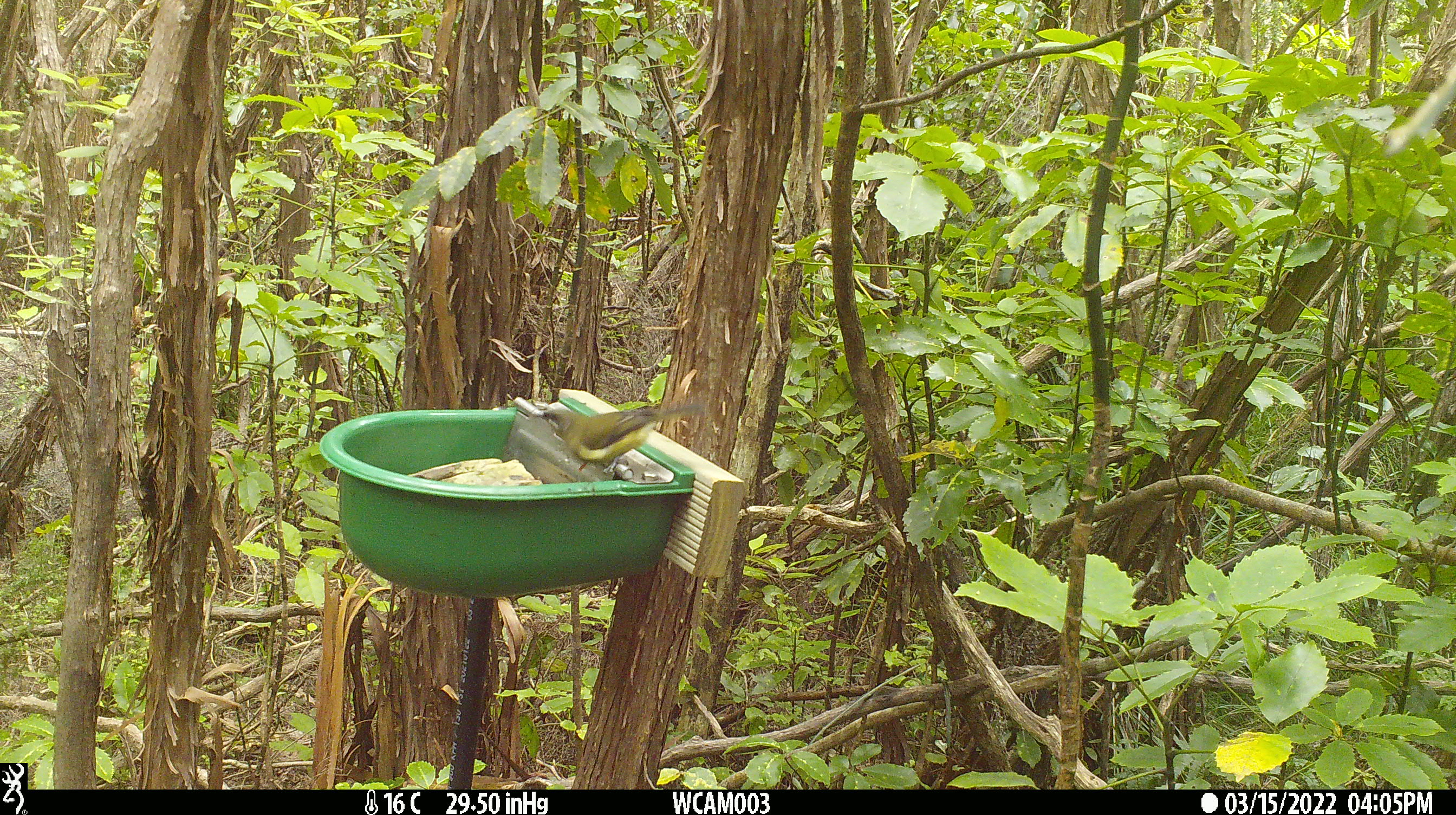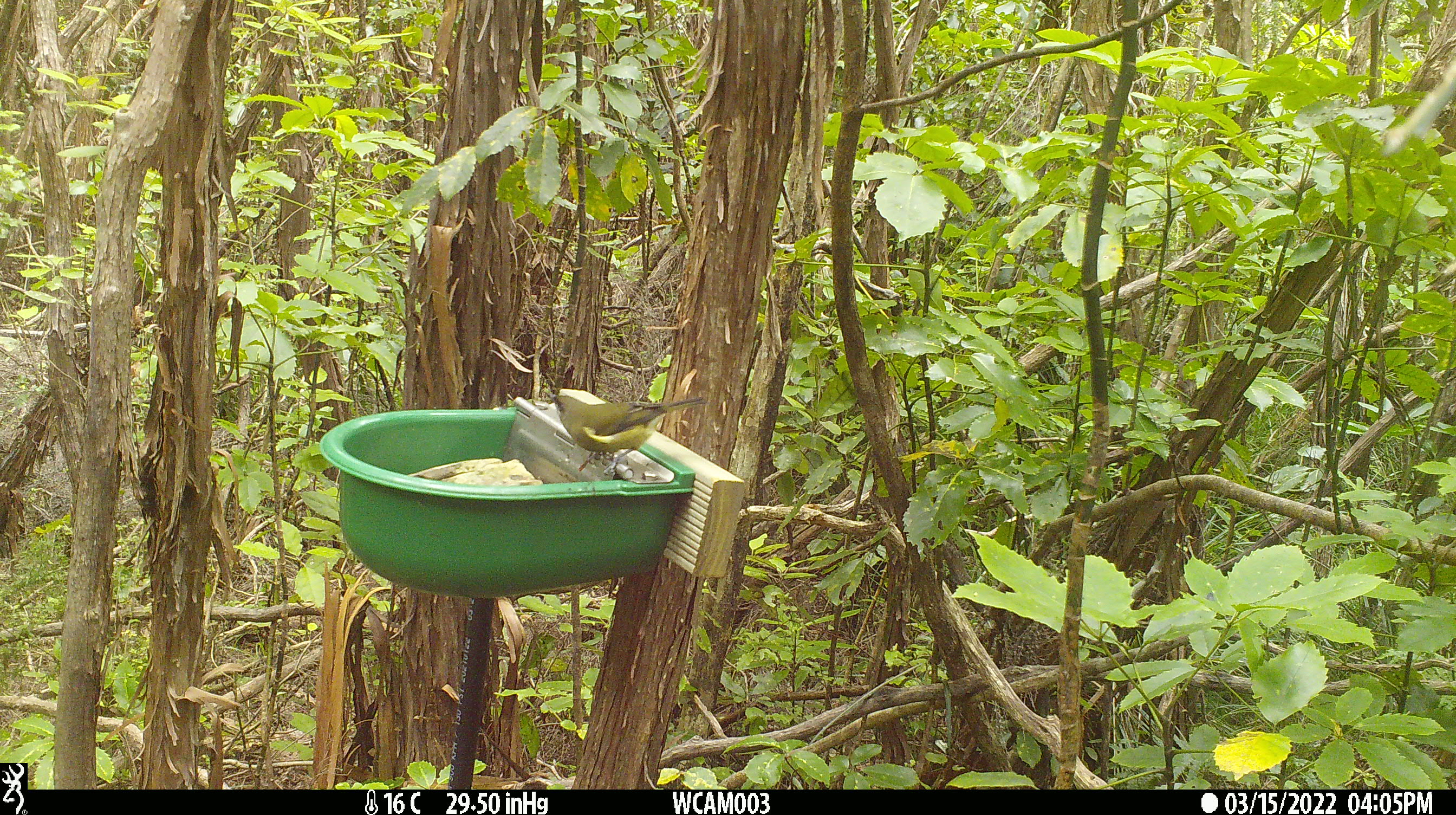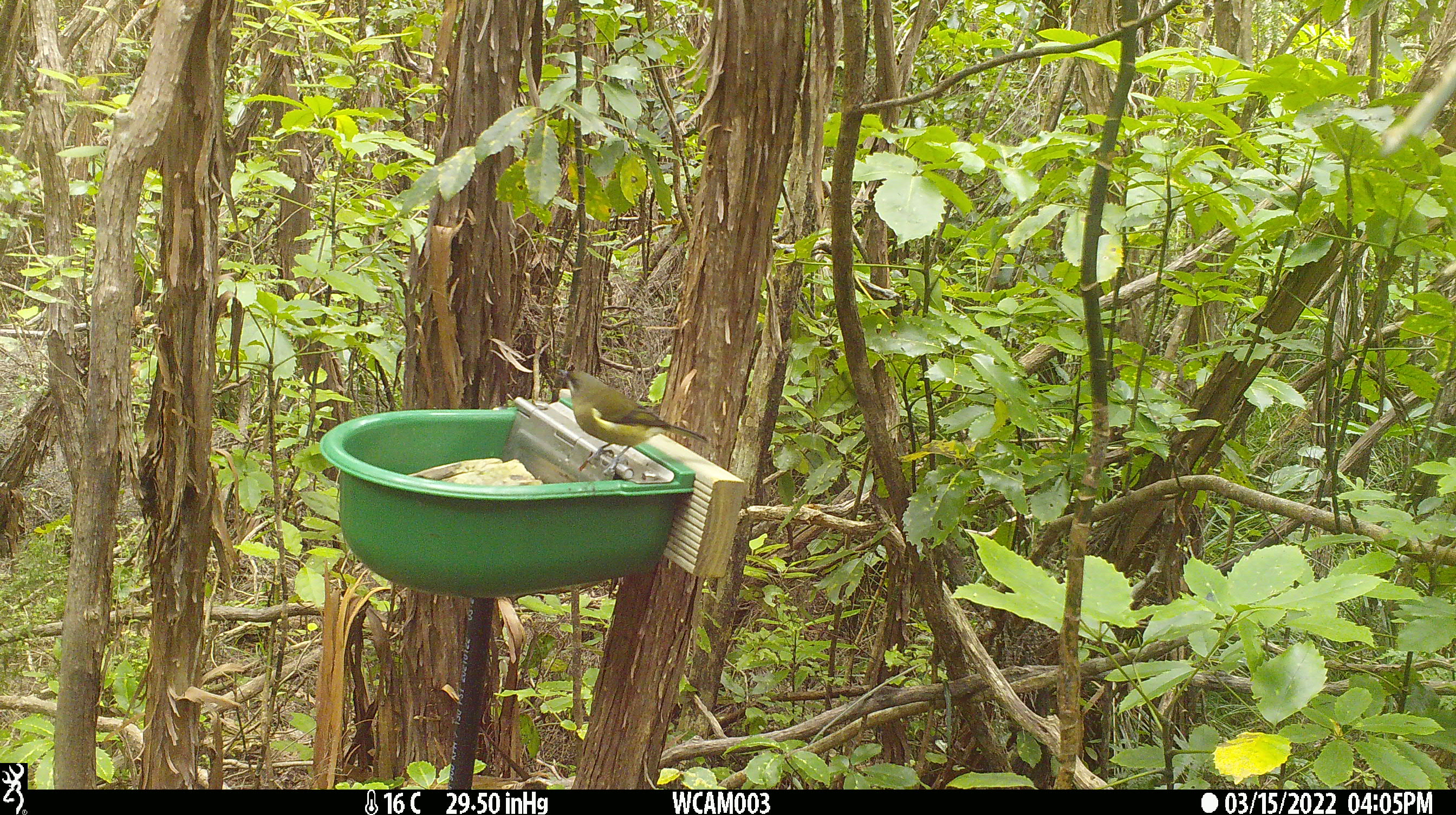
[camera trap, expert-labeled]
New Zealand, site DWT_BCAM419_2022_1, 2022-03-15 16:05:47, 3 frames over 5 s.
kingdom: Animalia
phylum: Chordata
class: Aves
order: Passeriformes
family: Meliphagidae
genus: Anthornis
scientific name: Anthornis melanura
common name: new zealand bellbird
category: bellbird